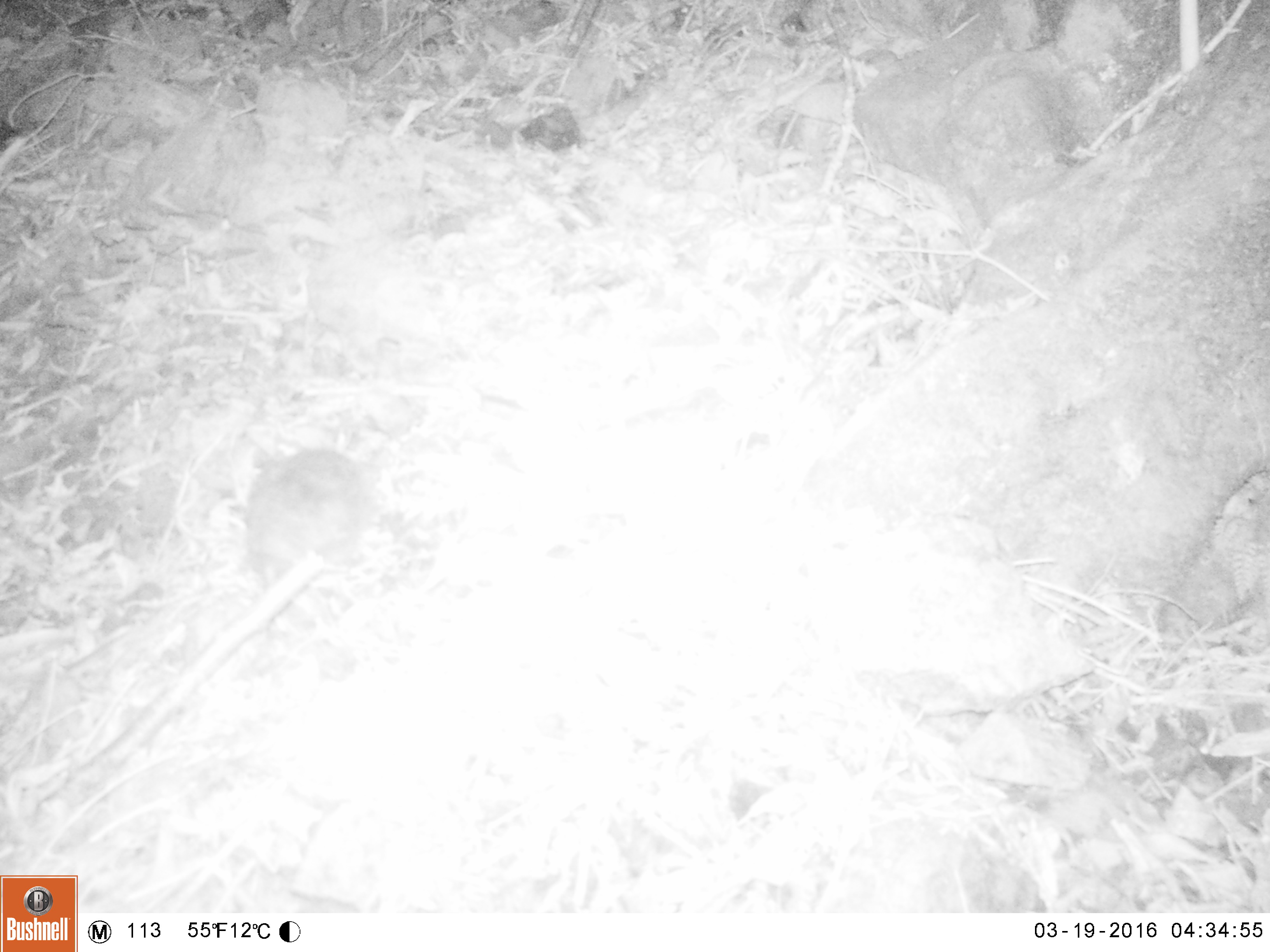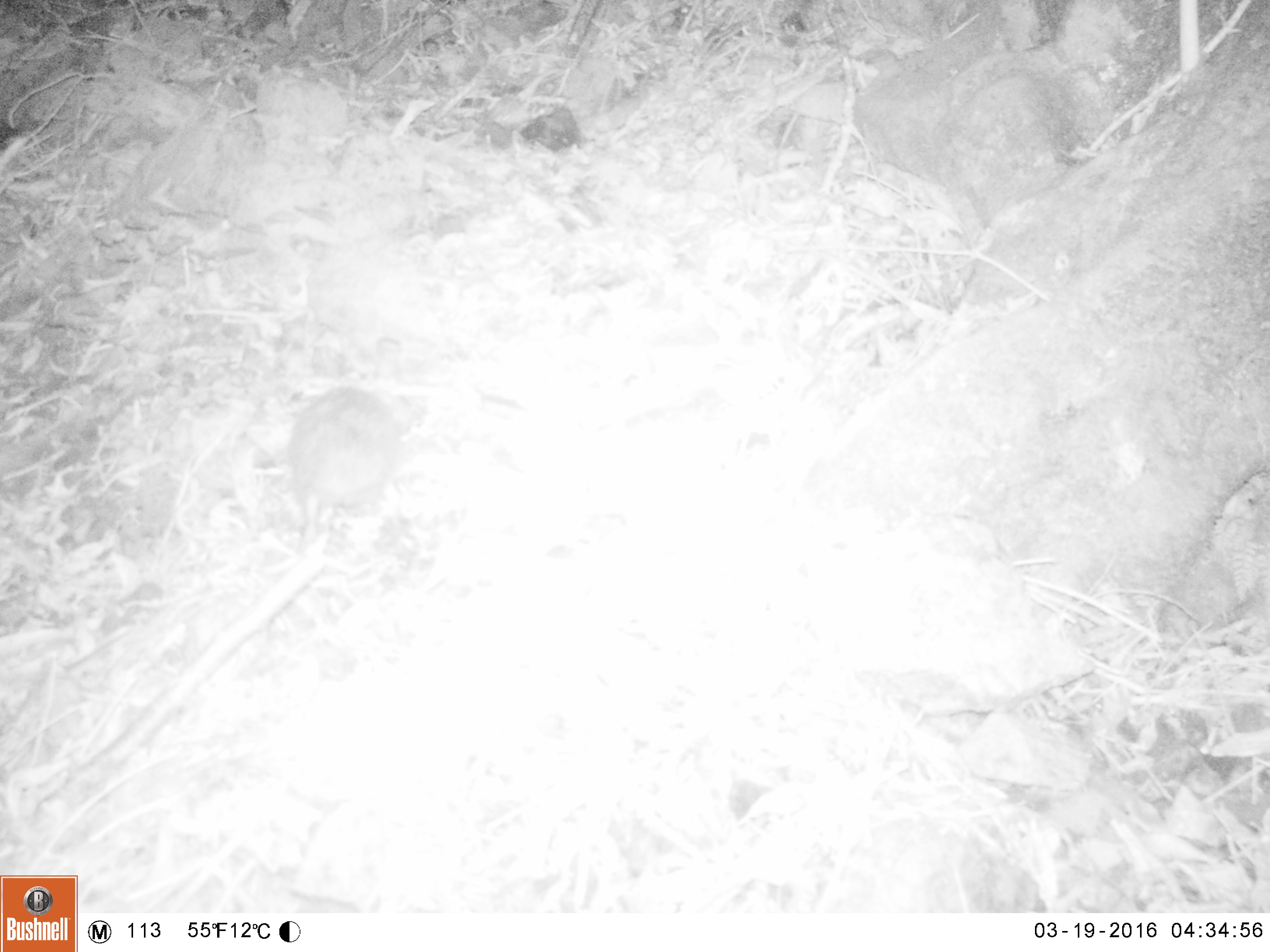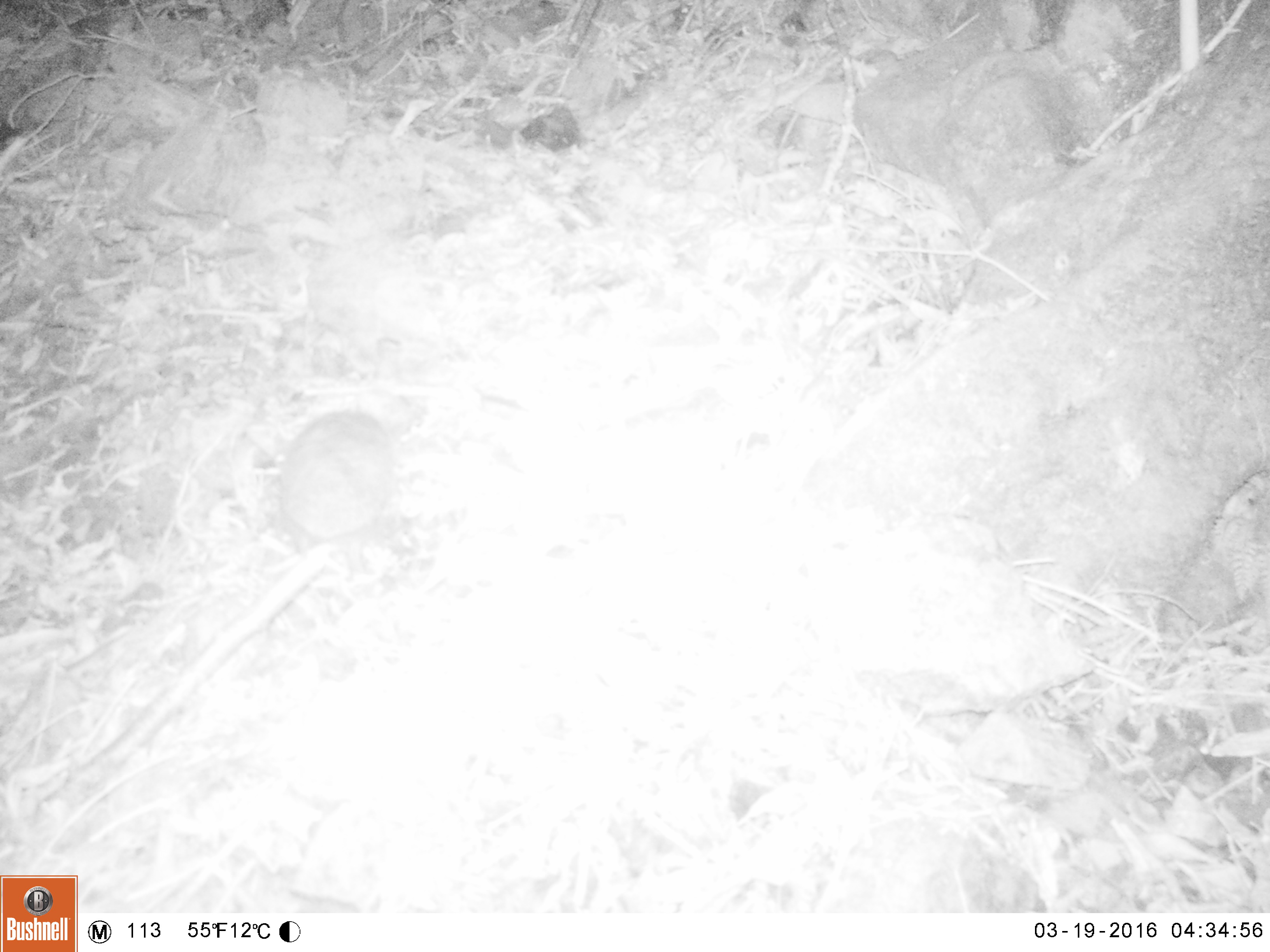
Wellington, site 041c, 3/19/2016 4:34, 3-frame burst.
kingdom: Animalia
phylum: Chordata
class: Mammalia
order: Eulipotyphla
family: Erinaceidae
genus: Erinaceus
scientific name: Erinaceus europaeus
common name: hedgehog